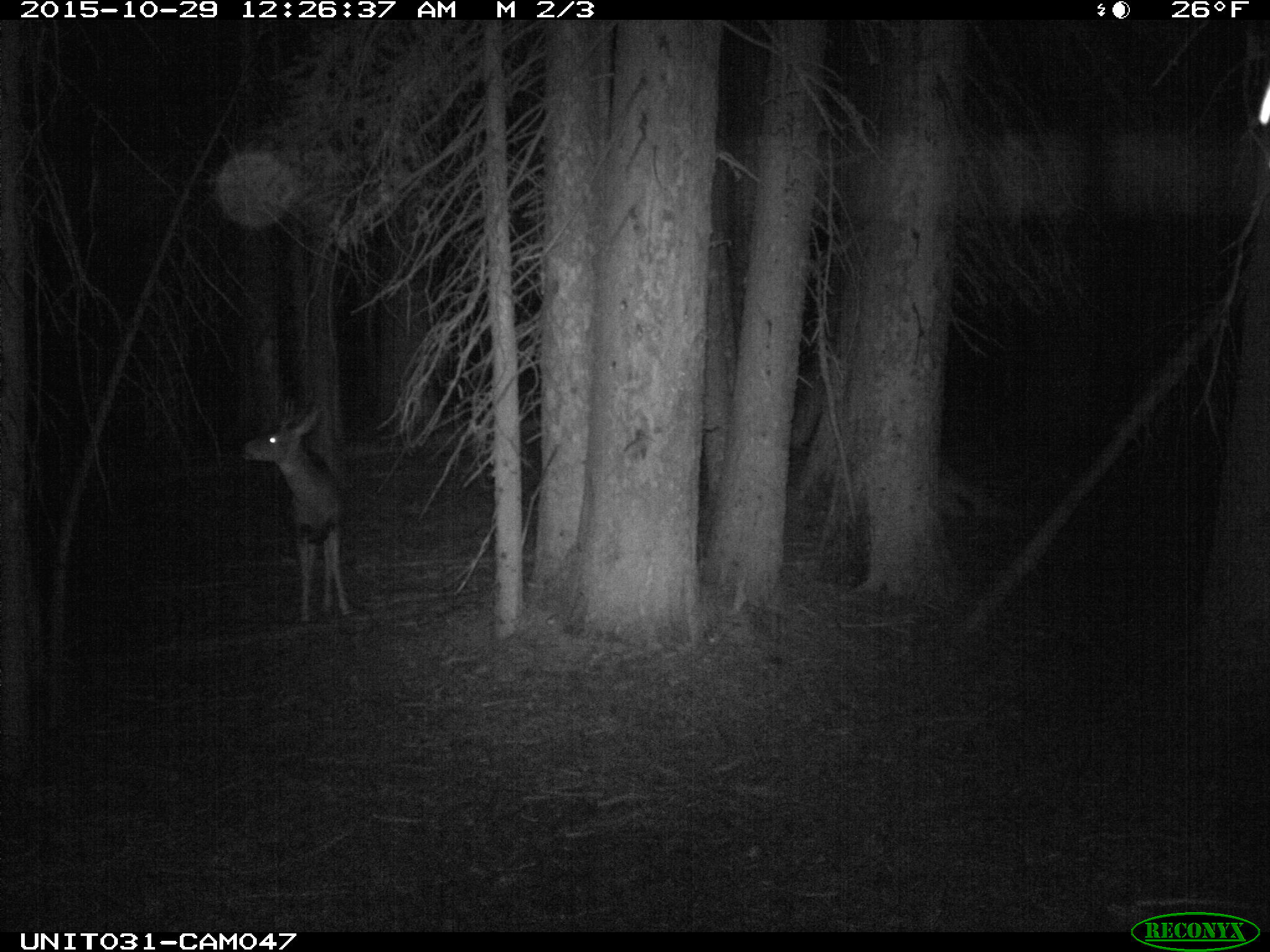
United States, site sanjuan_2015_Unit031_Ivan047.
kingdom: Animalia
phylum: Chordata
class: Mammalia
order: Artiodactyla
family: Cervidae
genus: Odocoileus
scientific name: Odocoileus hemionus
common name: mule deer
Odocoileus hemionus (mule deer).